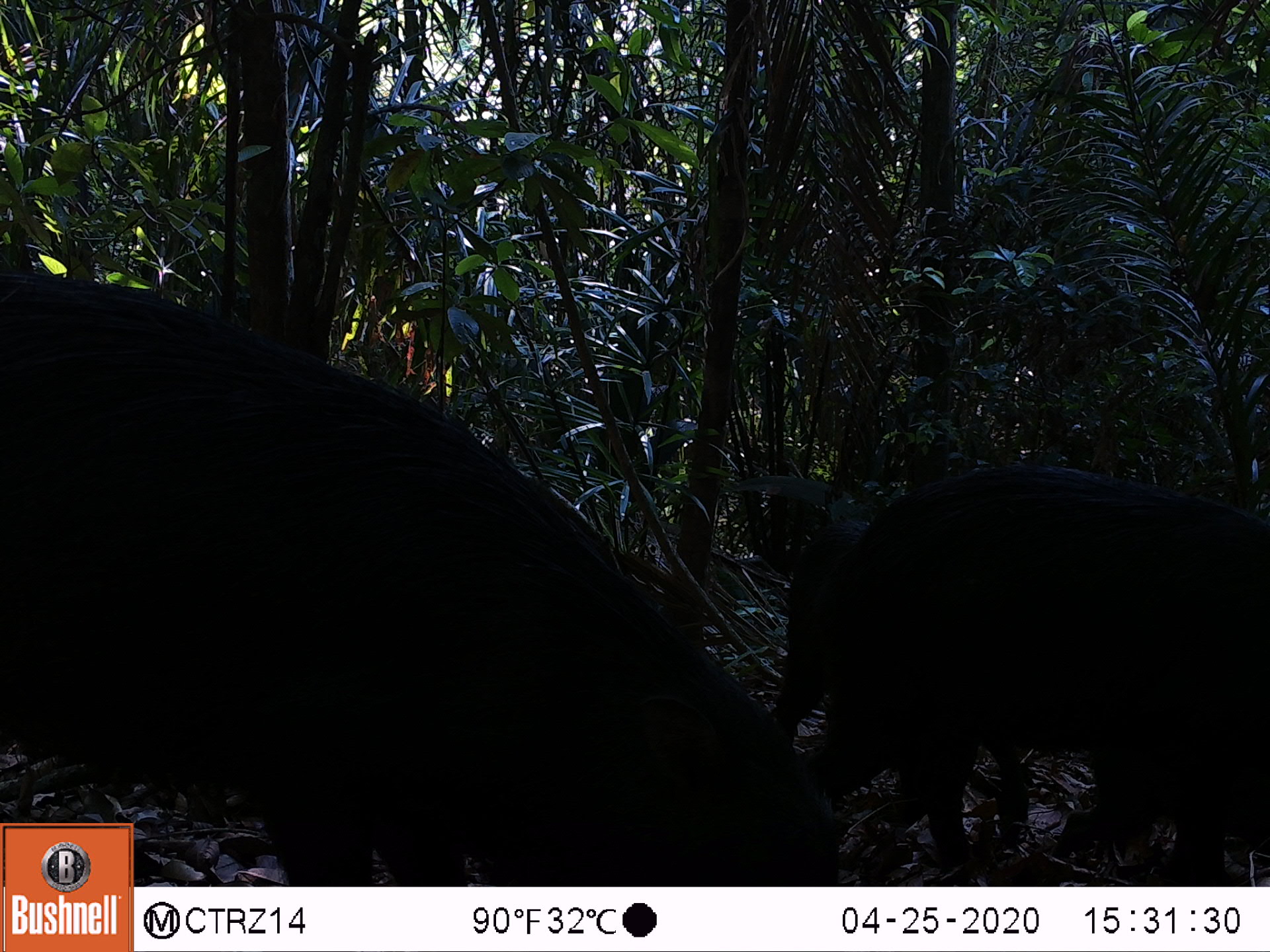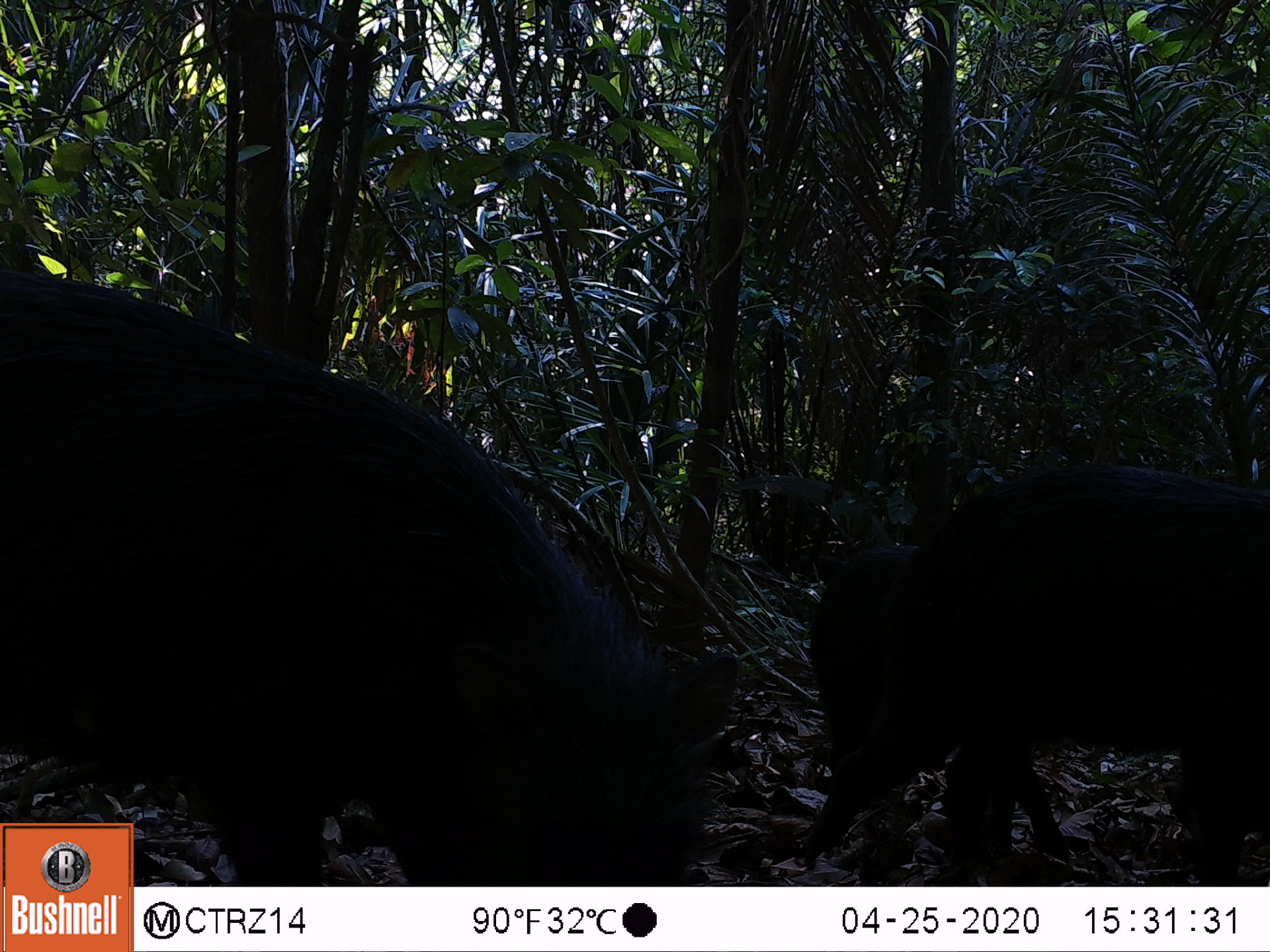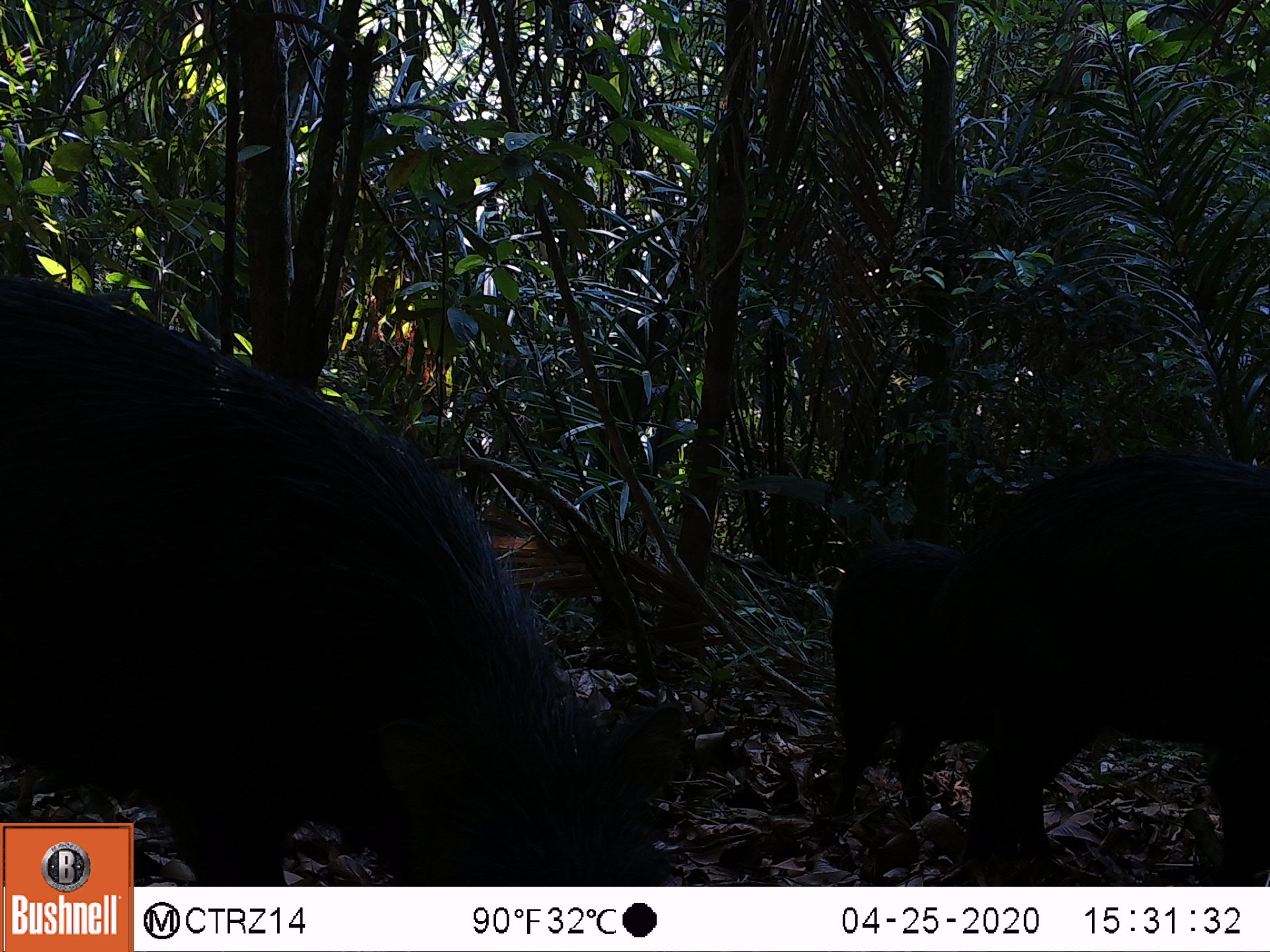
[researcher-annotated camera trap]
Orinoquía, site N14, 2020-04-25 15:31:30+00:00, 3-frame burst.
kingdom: Animalia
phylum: Chordata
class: Mammalia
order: Artiodactyla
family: Tayassuidae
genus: Tayassu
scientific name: Tayassu pecari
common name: white-lipped peccary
White-lipped peccary (Tayassu pecari).